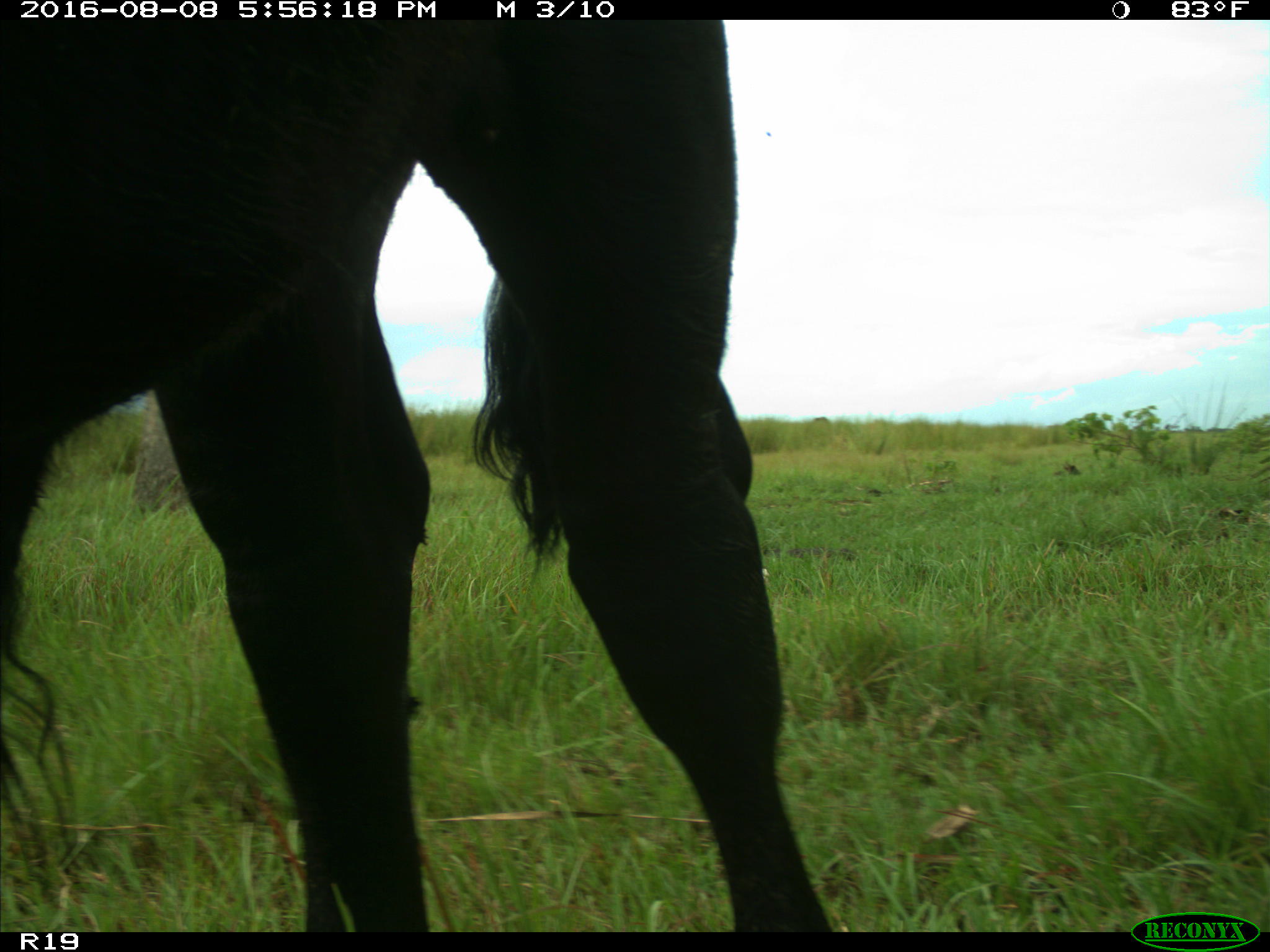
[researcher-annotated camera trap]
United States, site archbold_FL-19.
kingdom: Animalia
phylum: Chordata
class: Mammalia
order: Artiodactyla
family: Bovidae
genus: Bos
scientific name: Bos taurus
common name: domestic cow